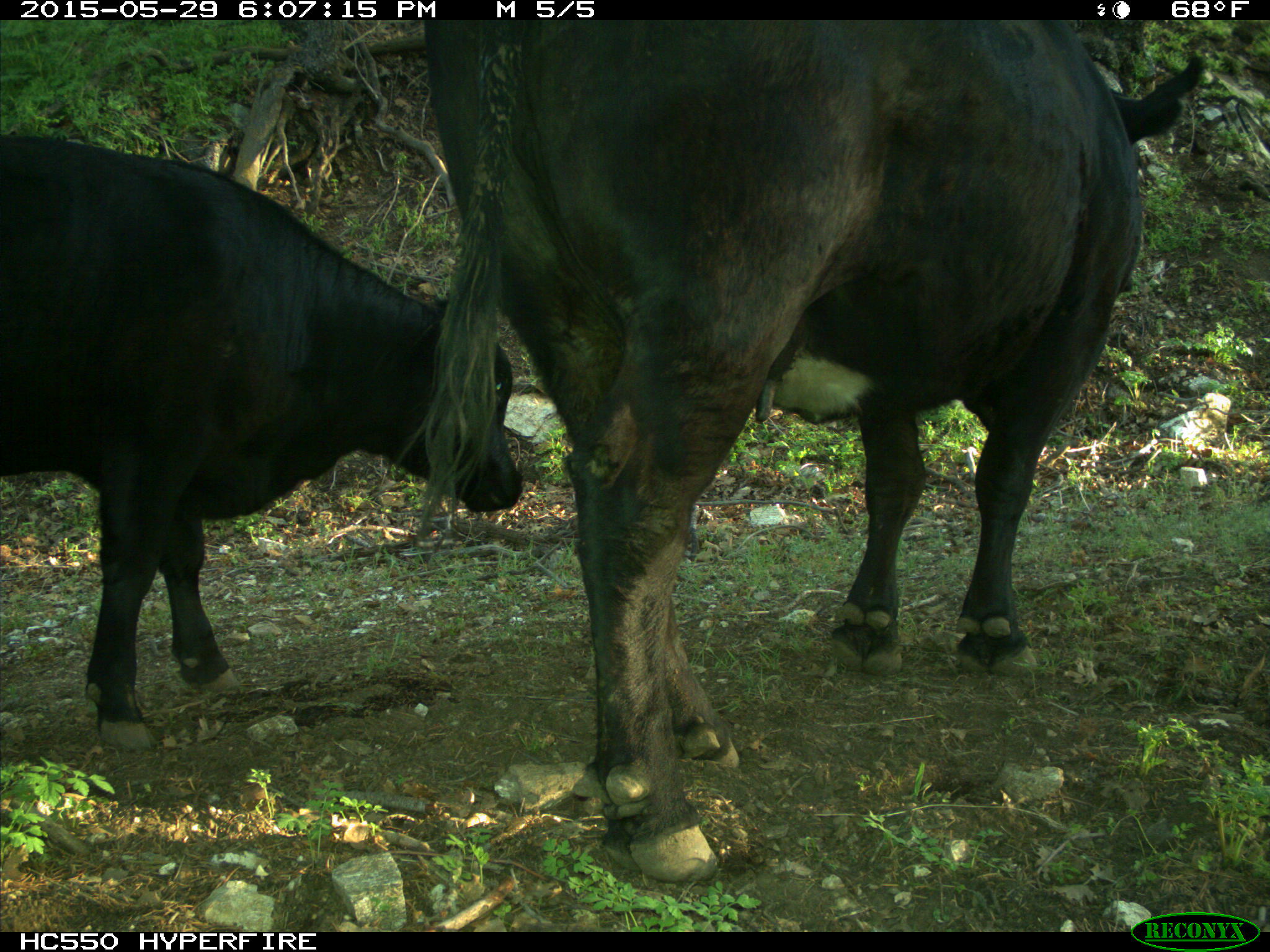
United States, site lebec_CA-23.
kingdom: Animalia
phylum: Chordata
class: Mammalia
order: Artiodactyla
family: Bovidae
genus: Bos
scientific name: Bos taurus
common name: domestic cow